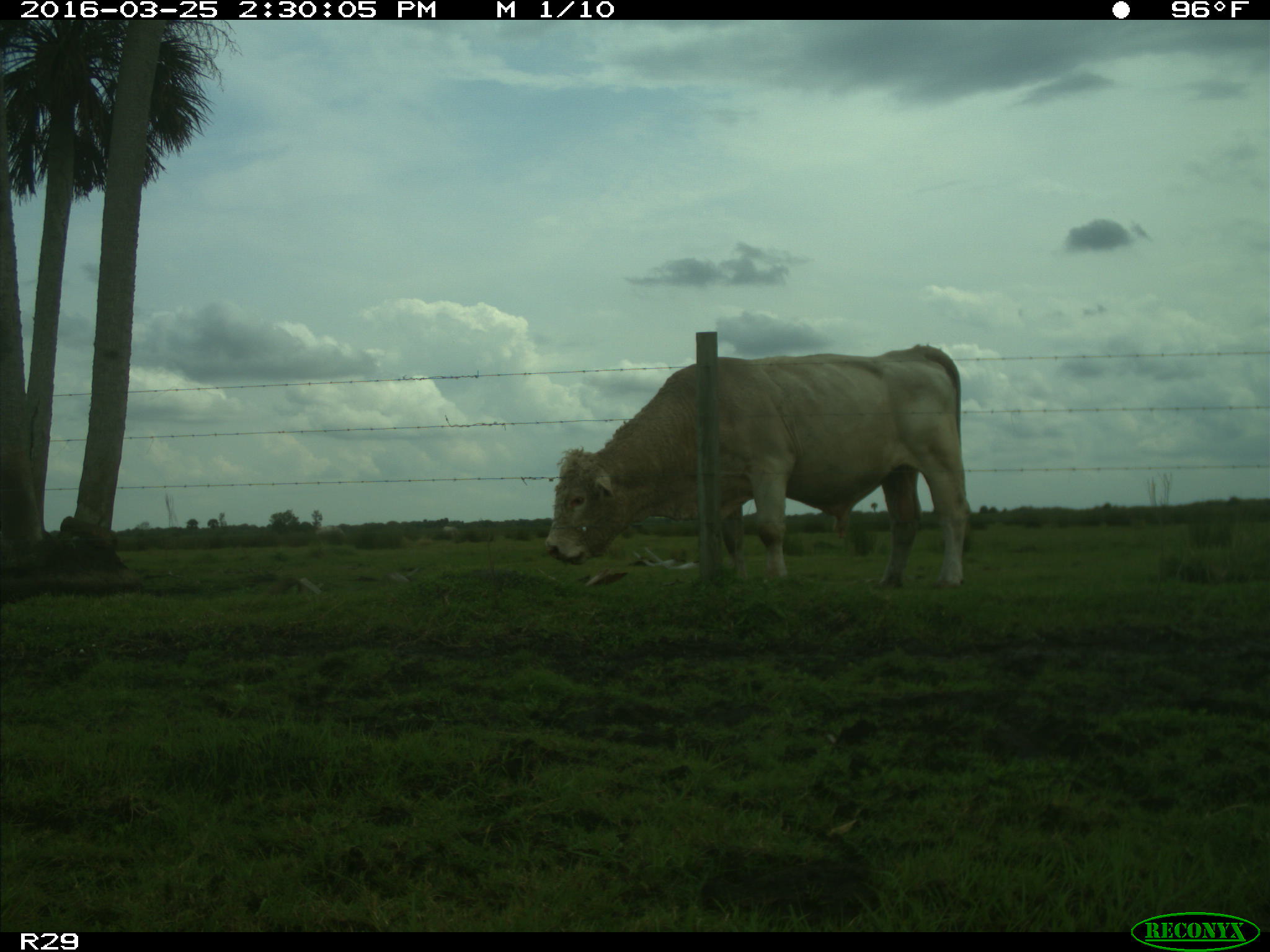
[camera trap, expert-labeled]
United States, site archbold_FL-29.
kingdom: Animalia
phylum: Chordata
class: Mammalia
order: Artiodactyla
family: Bovidae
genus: Bos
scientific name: Bos taurus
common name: domestic cow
Bos taurus (domestic cow).